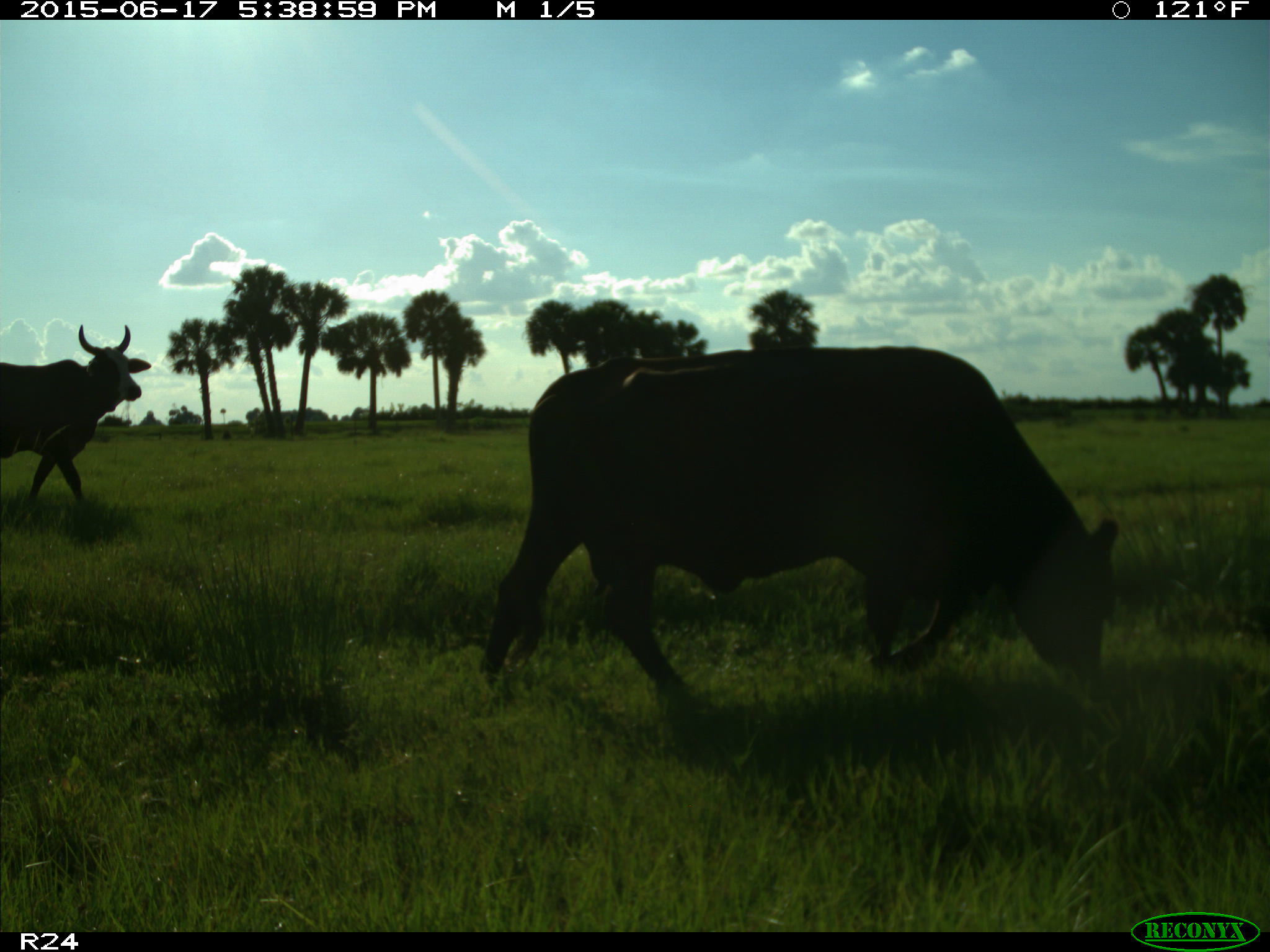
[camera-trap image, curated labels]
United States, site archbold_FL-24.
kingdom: Animalia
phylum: Chordata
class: Mammalia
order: Artiodactyla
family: Bovidae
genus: Bos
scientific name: Bos taurus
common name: domestic cow